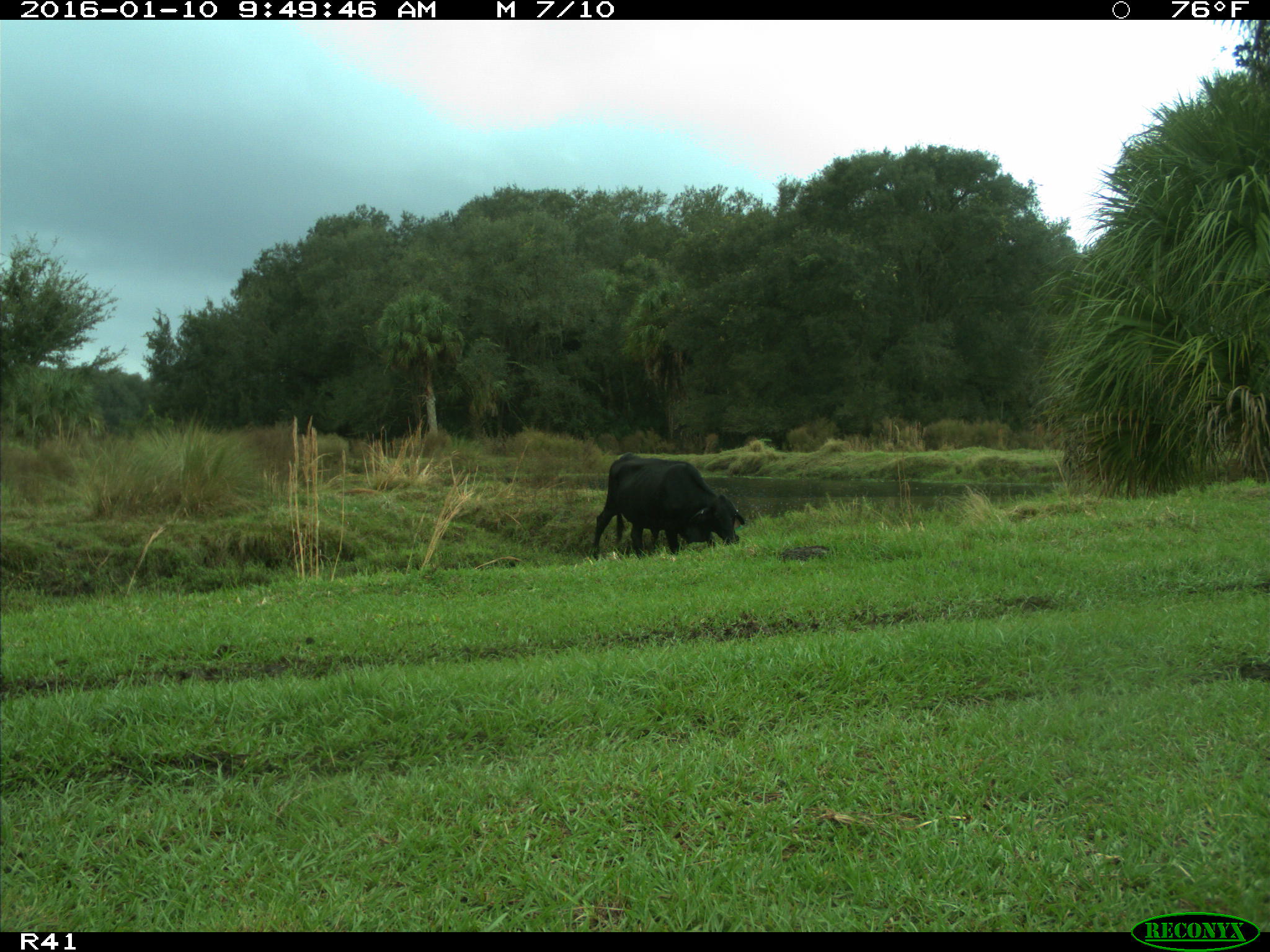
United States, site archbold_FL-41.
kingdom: Animalia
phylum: Chordata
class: Mammalia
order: Artiodactyla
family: Bovidae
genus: Bos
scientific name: Bos taurus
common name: domestic cow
Bos taurus (domestic cow).